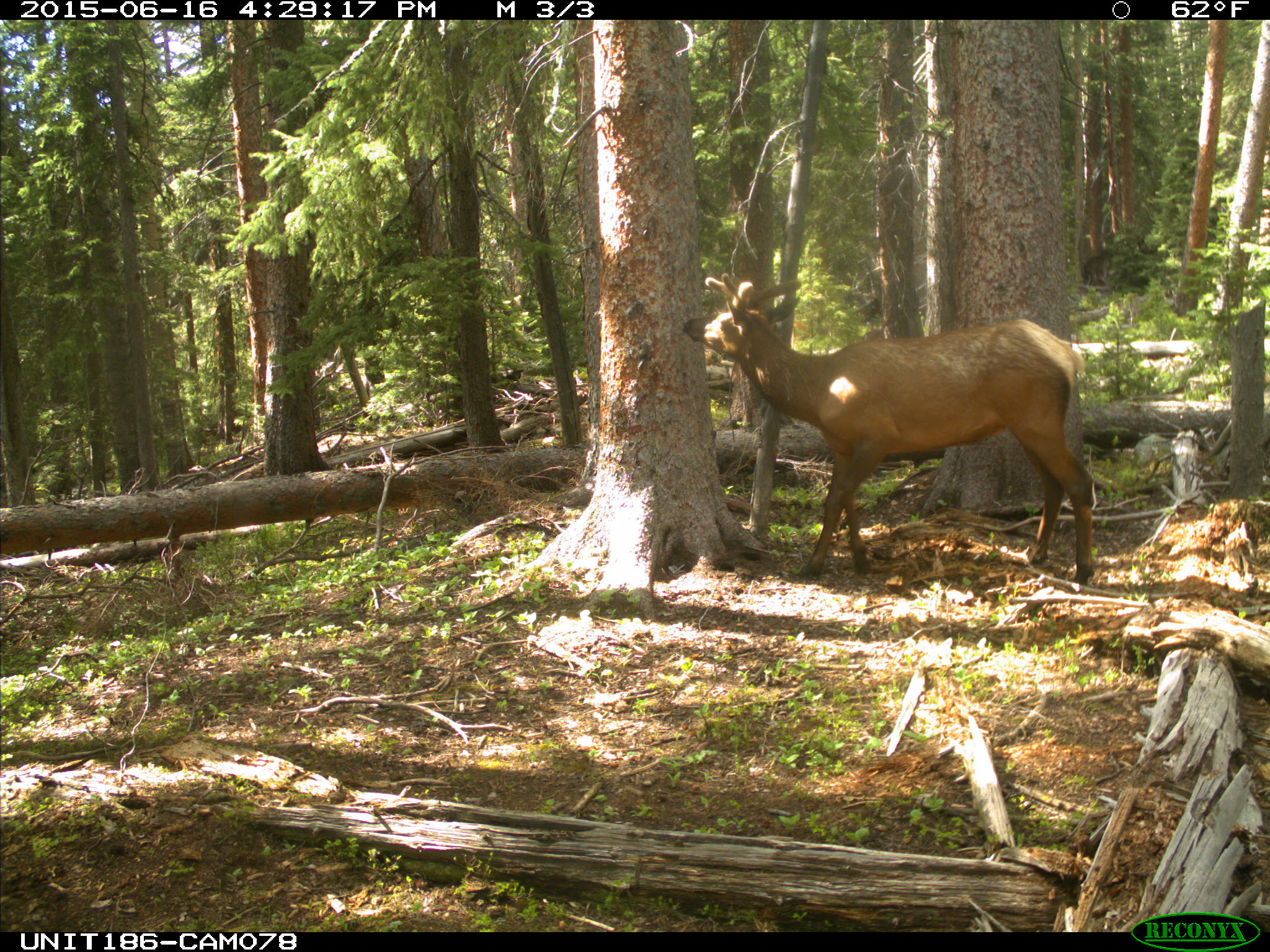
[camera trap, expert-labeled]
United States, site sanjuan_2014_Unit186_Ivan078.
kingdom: Animalia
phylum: Chordata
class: Mammalia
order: Artiodactyla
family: Cervidae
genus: Cervus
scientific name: Cervus elaphus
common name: red deer